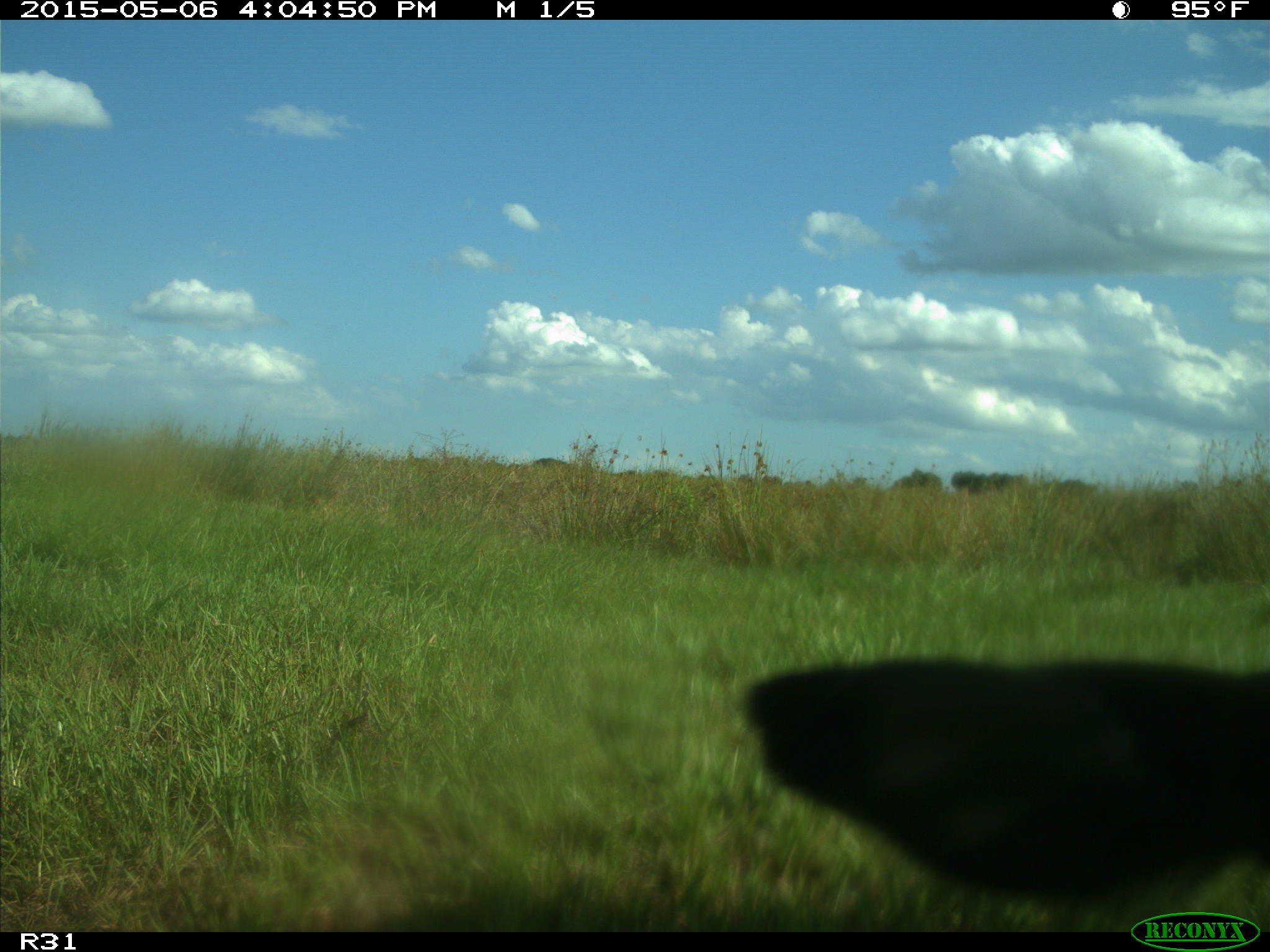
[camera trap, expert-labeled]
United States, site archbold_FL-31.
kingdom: Animalia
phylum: Chordata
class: Mammalia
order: Artiodactyla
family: Bovidae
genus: Bos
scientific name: Bos taurus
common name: domestic cow